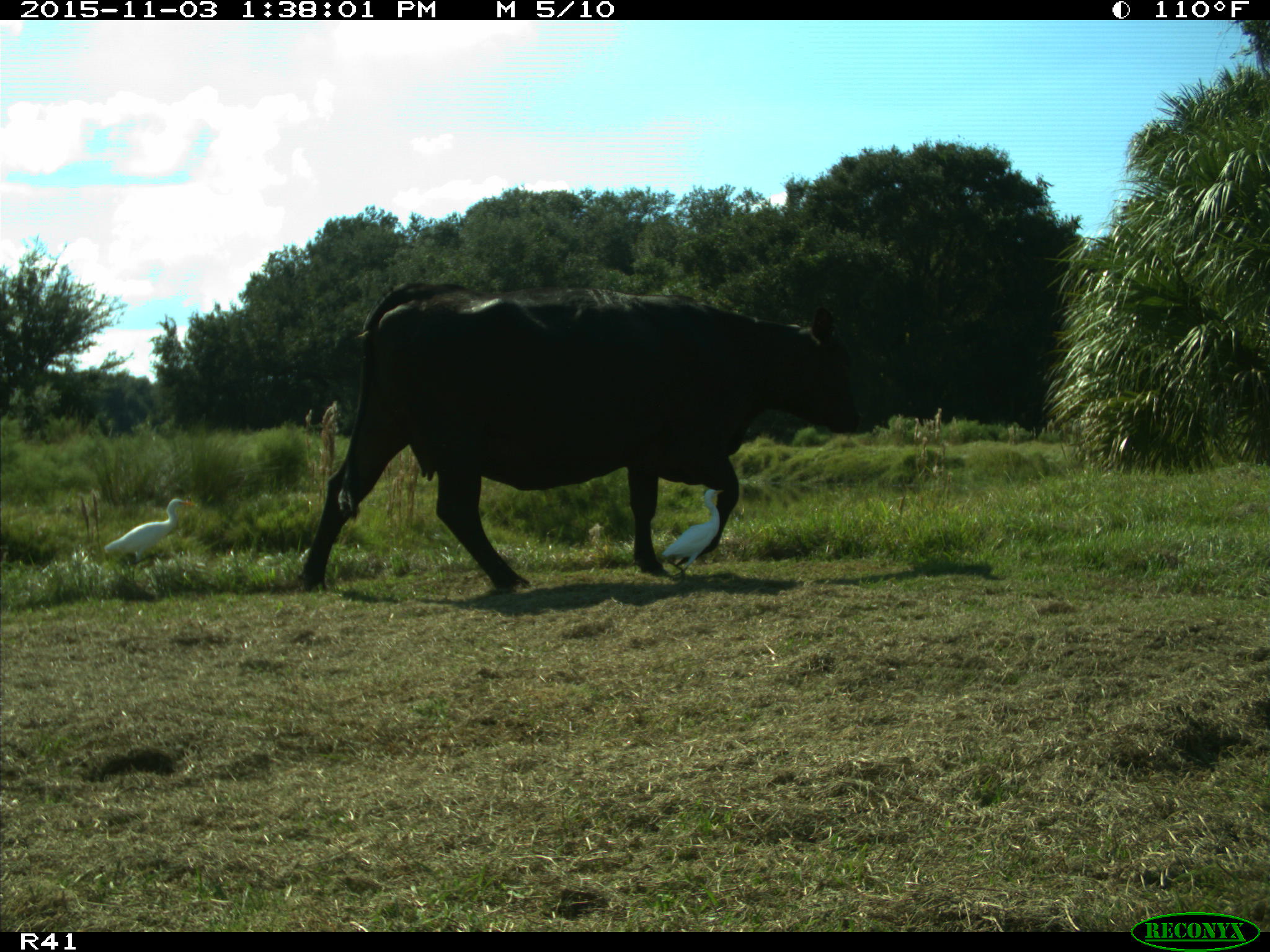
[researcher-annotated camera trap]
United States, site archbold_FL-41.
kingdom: Animalia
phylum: Chordata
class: Mammalia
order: Artiodactyla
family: Bovidae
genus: Bos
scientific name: Bos taurus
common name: domestic cow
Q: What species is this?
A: Bos taurus (domestic cow).